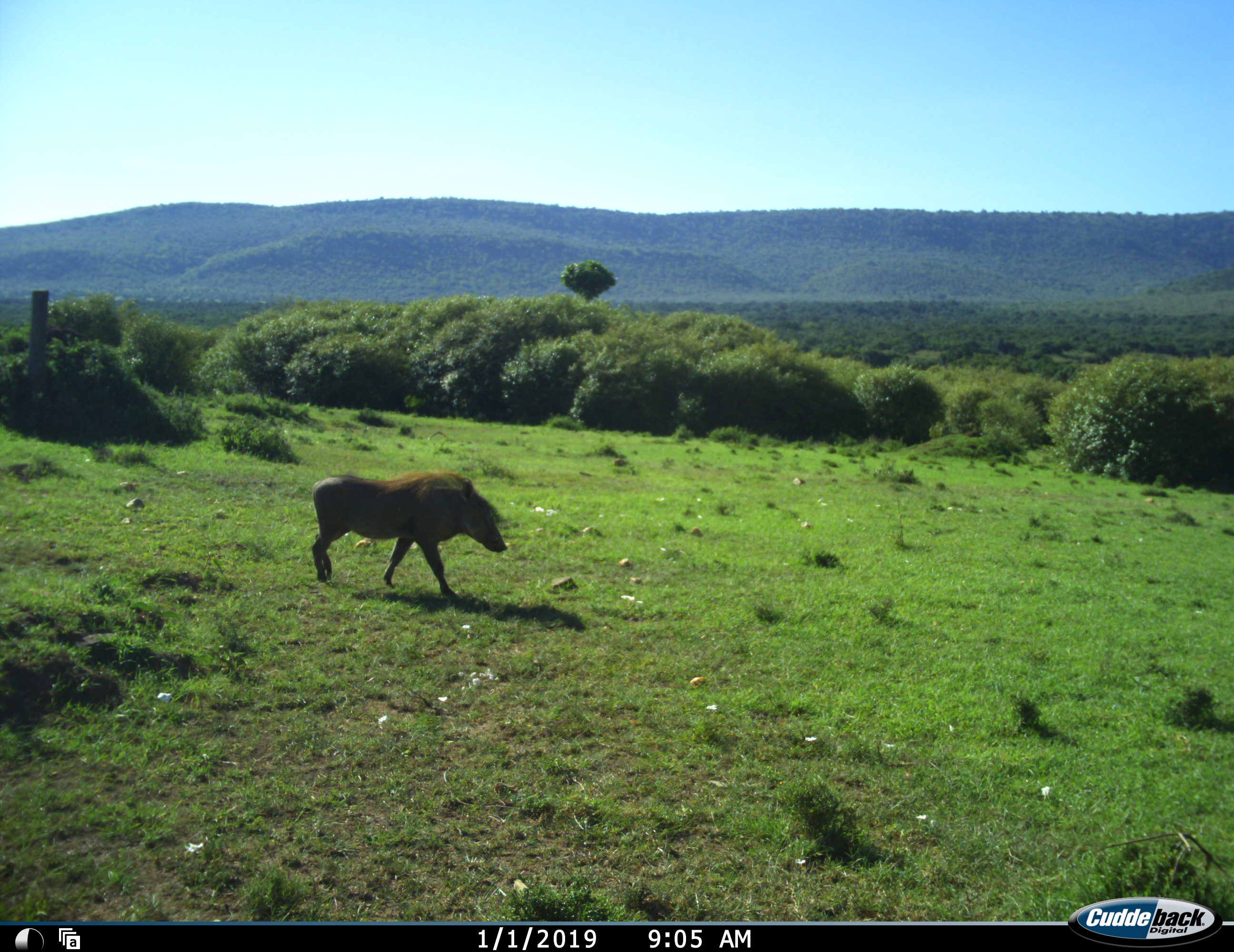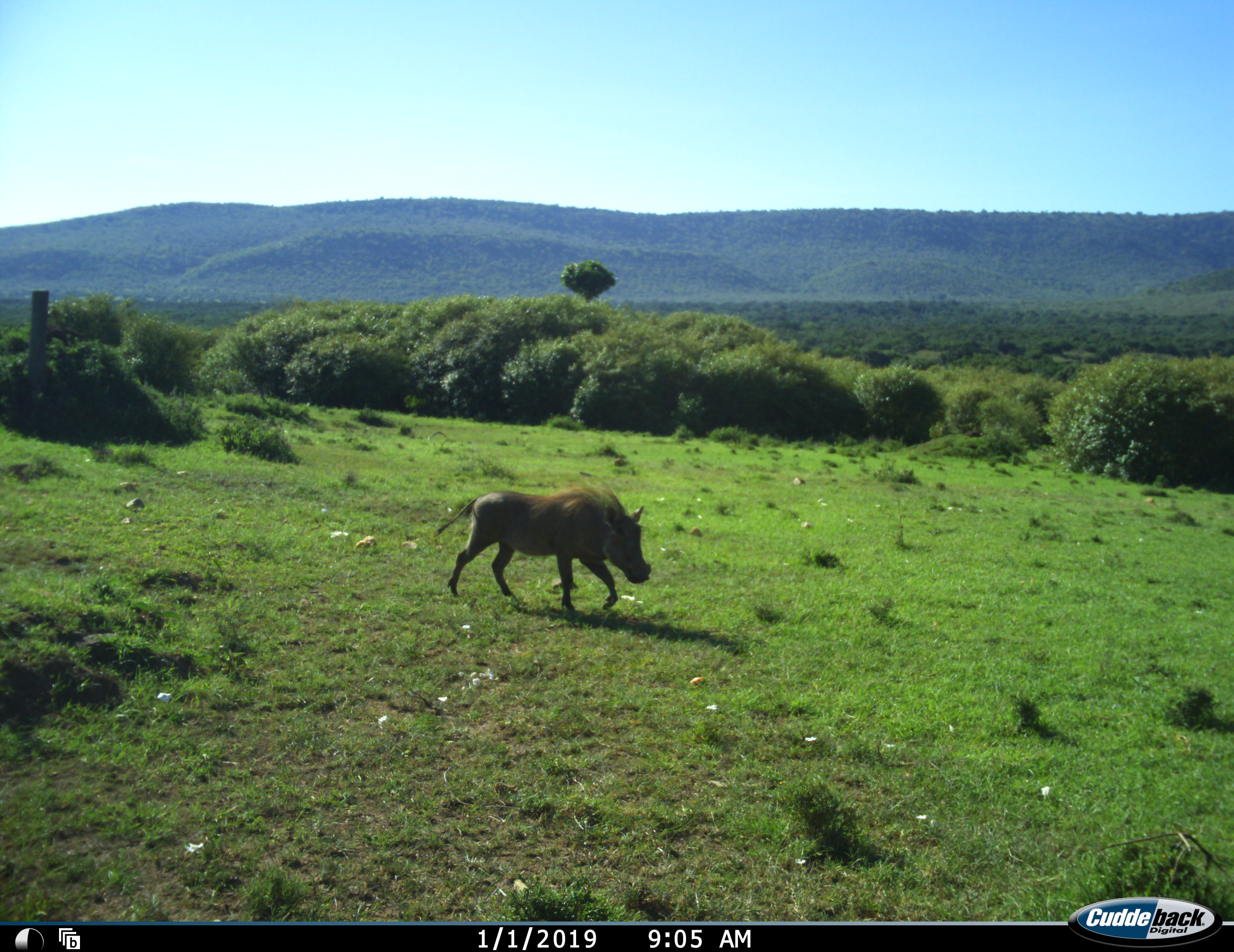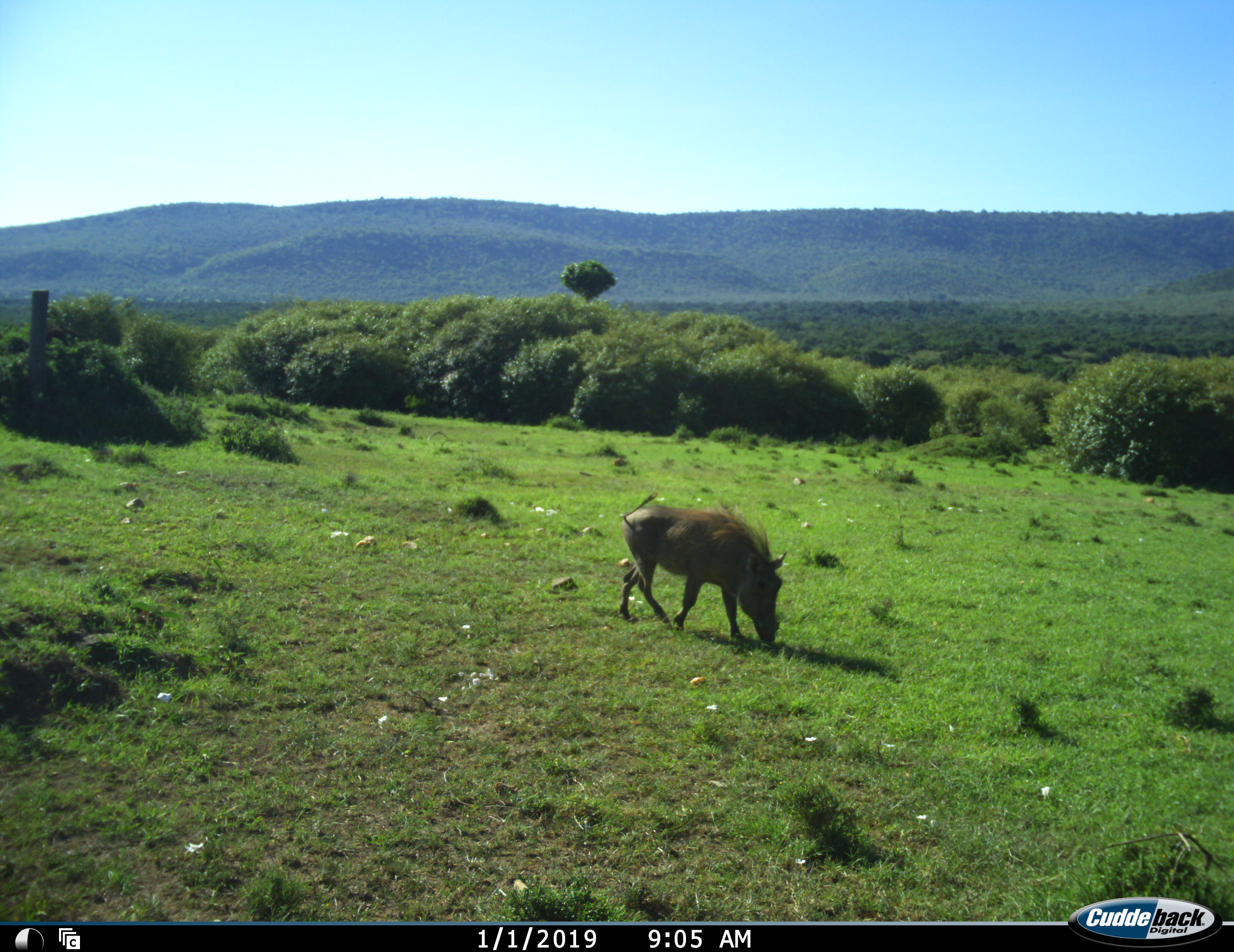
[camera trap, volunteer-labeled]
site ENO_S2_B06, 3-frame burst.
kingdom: Animalia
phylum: Chordata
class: Mammalia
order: Artiodactyla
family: Suidae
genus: Phacochoerus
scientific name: Phacochoerus africanus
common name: warthog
Warthog (Phacochoerus africanus), count 1. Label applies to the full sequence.